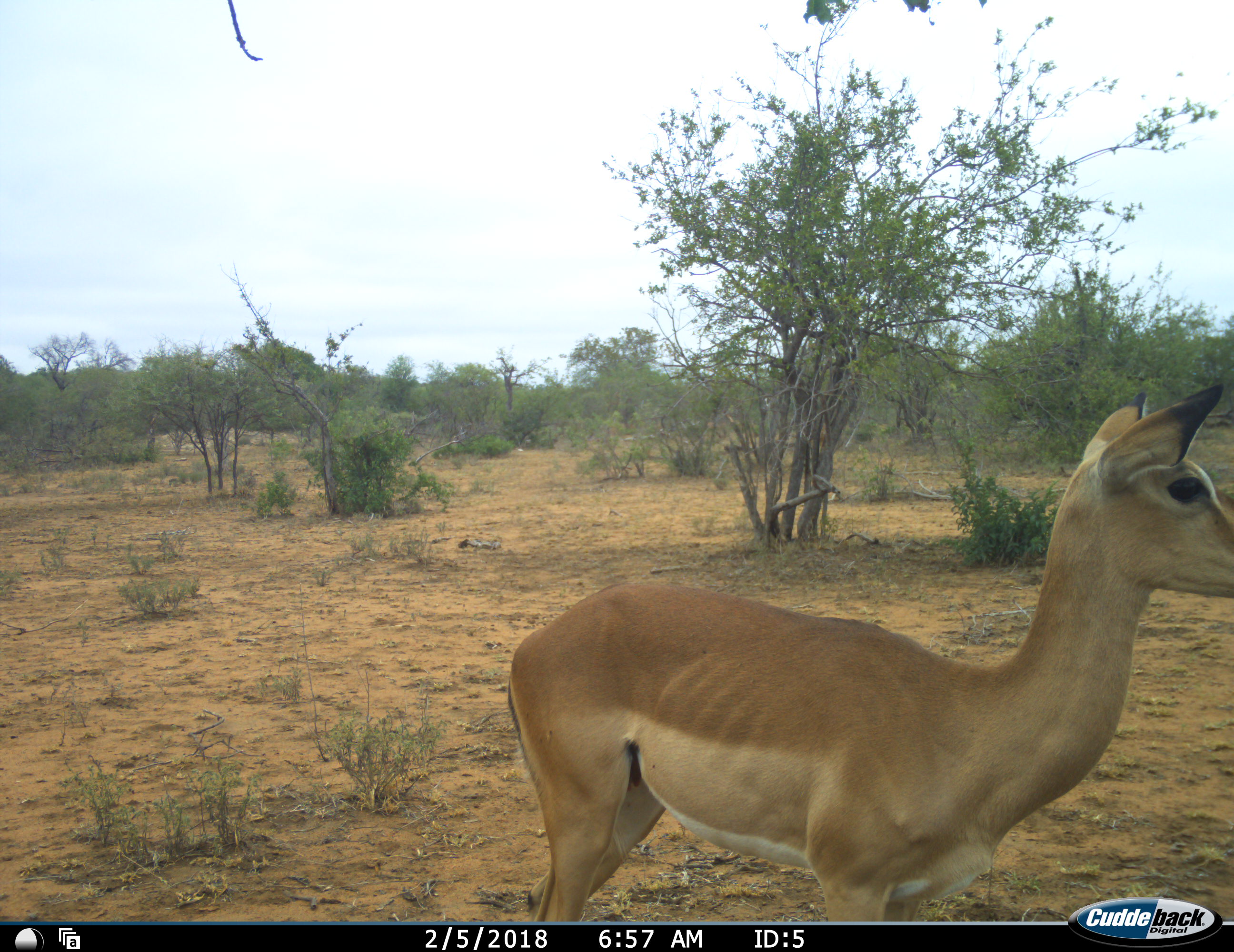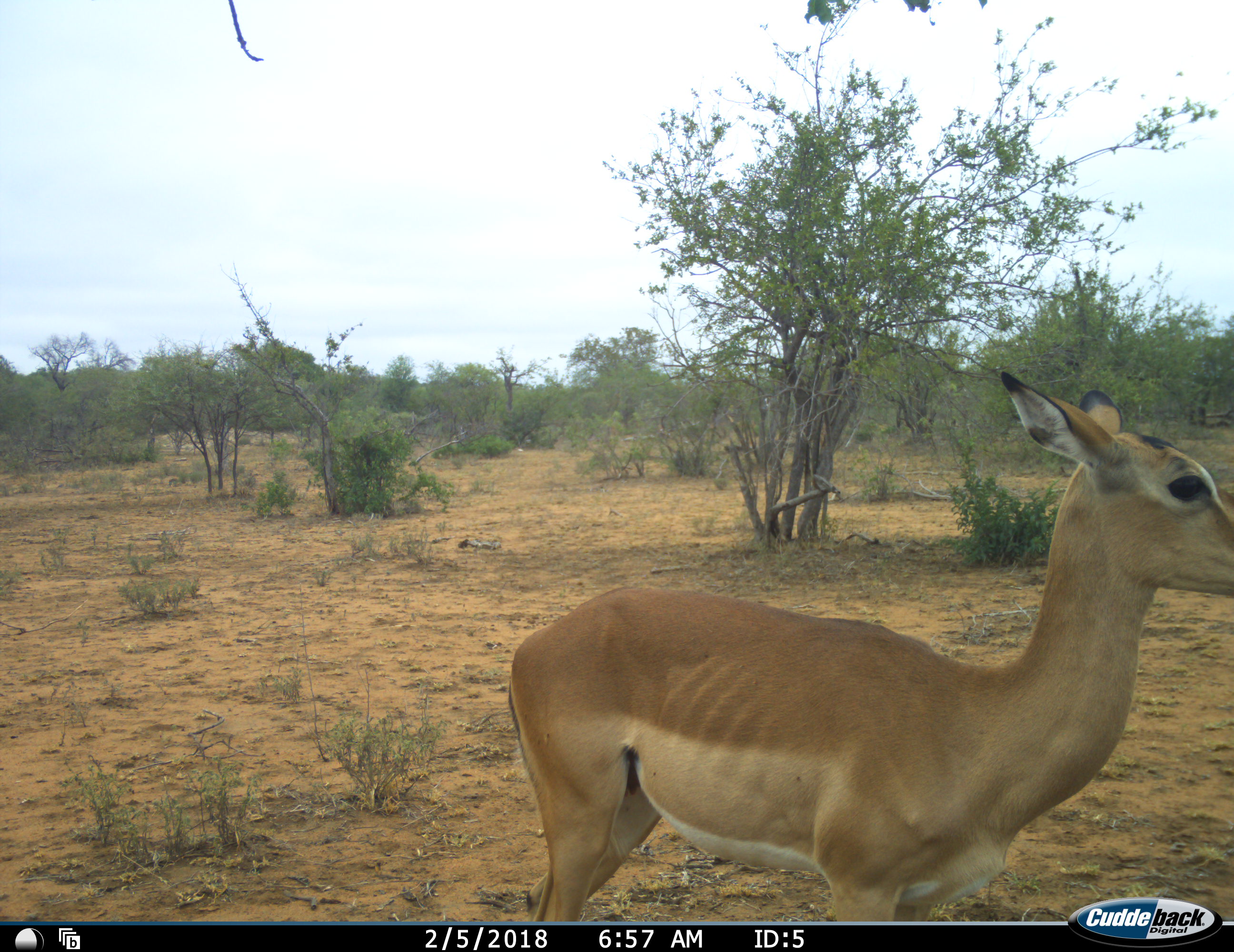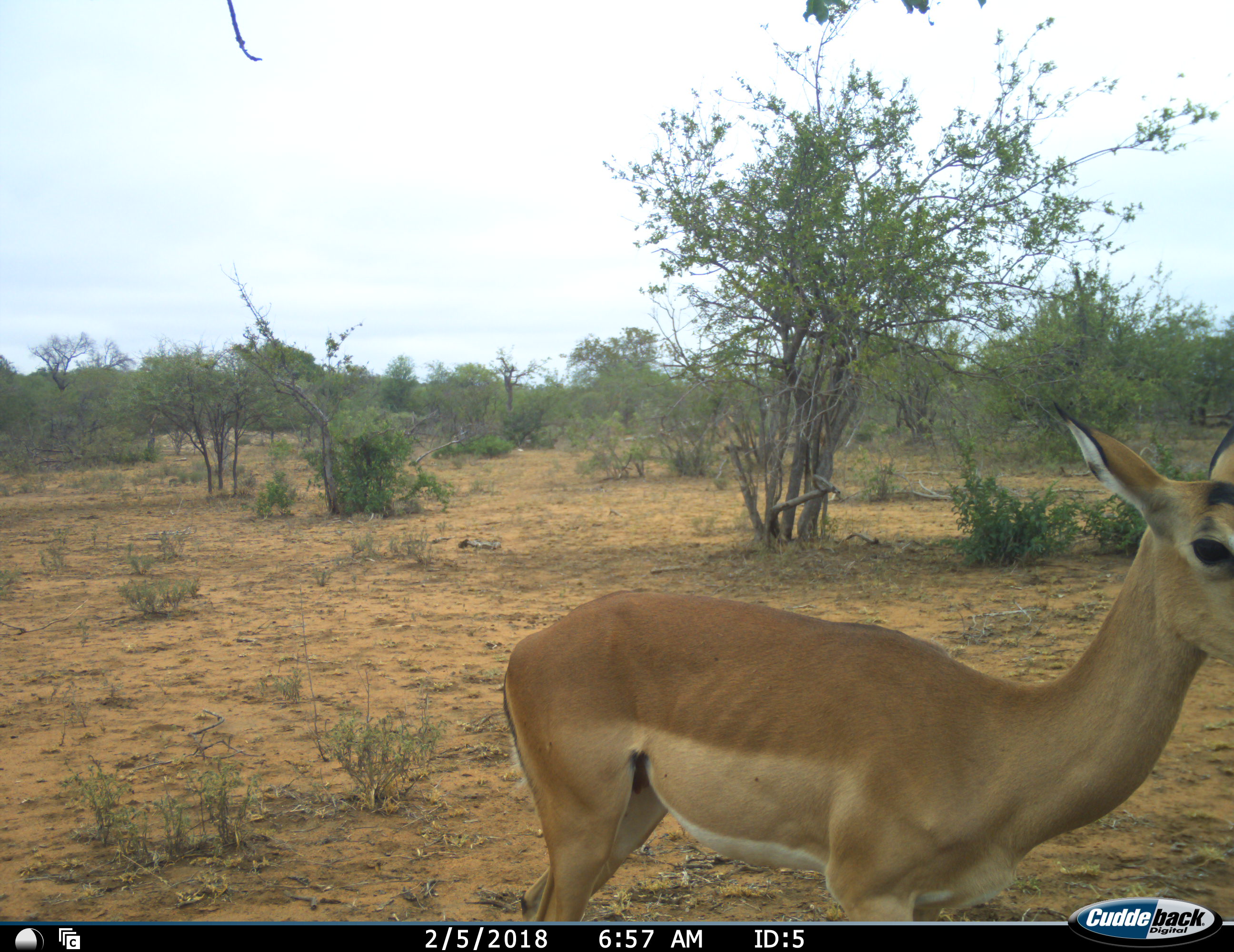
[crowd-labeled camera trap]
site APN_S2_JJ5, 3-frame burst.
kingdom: Animalia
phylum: Chordata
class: Mammalia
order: Artiodactyla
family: Bovidae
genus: Aepyceros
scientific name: Aepyceros melampus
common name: impala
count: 1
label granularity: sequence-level